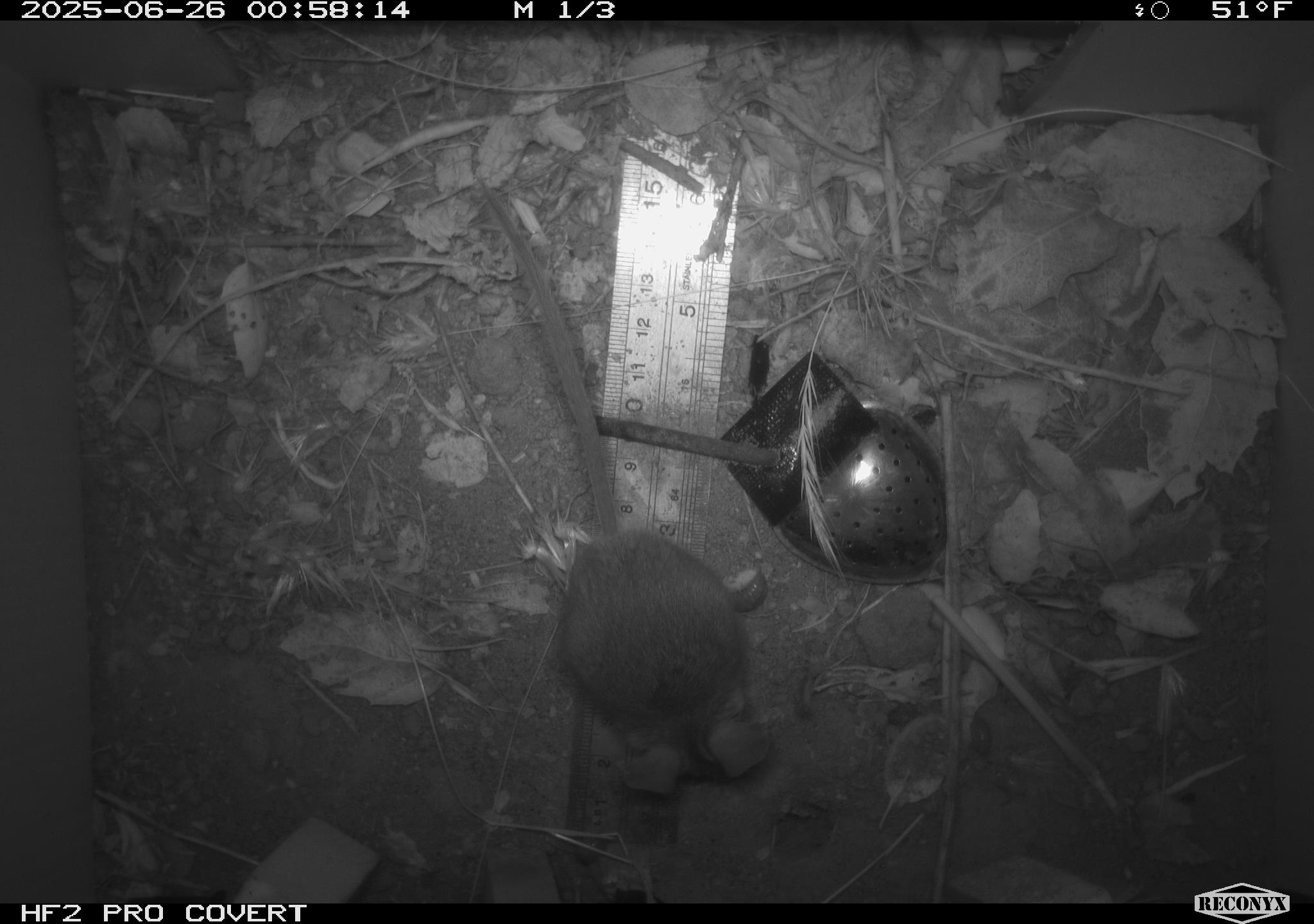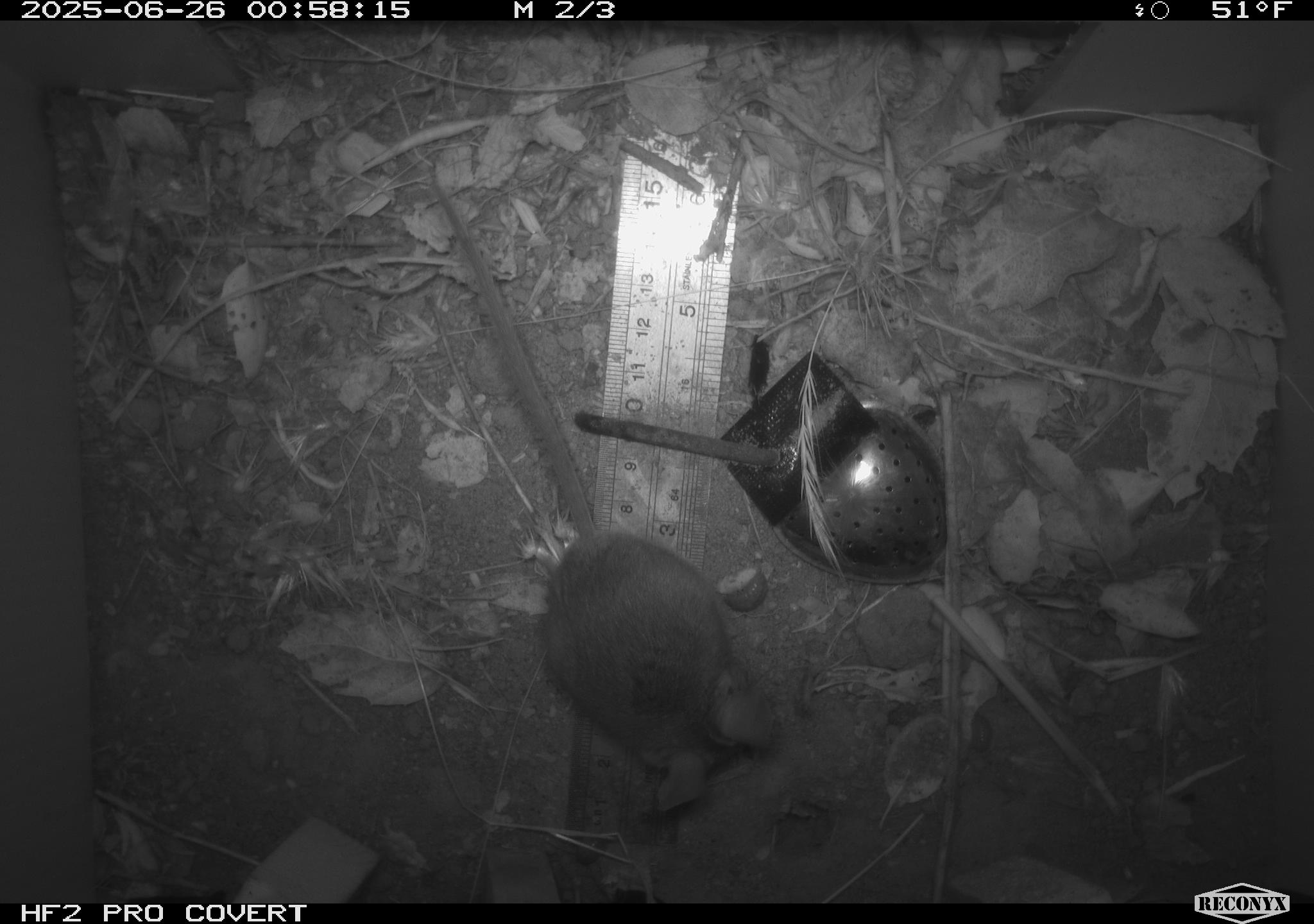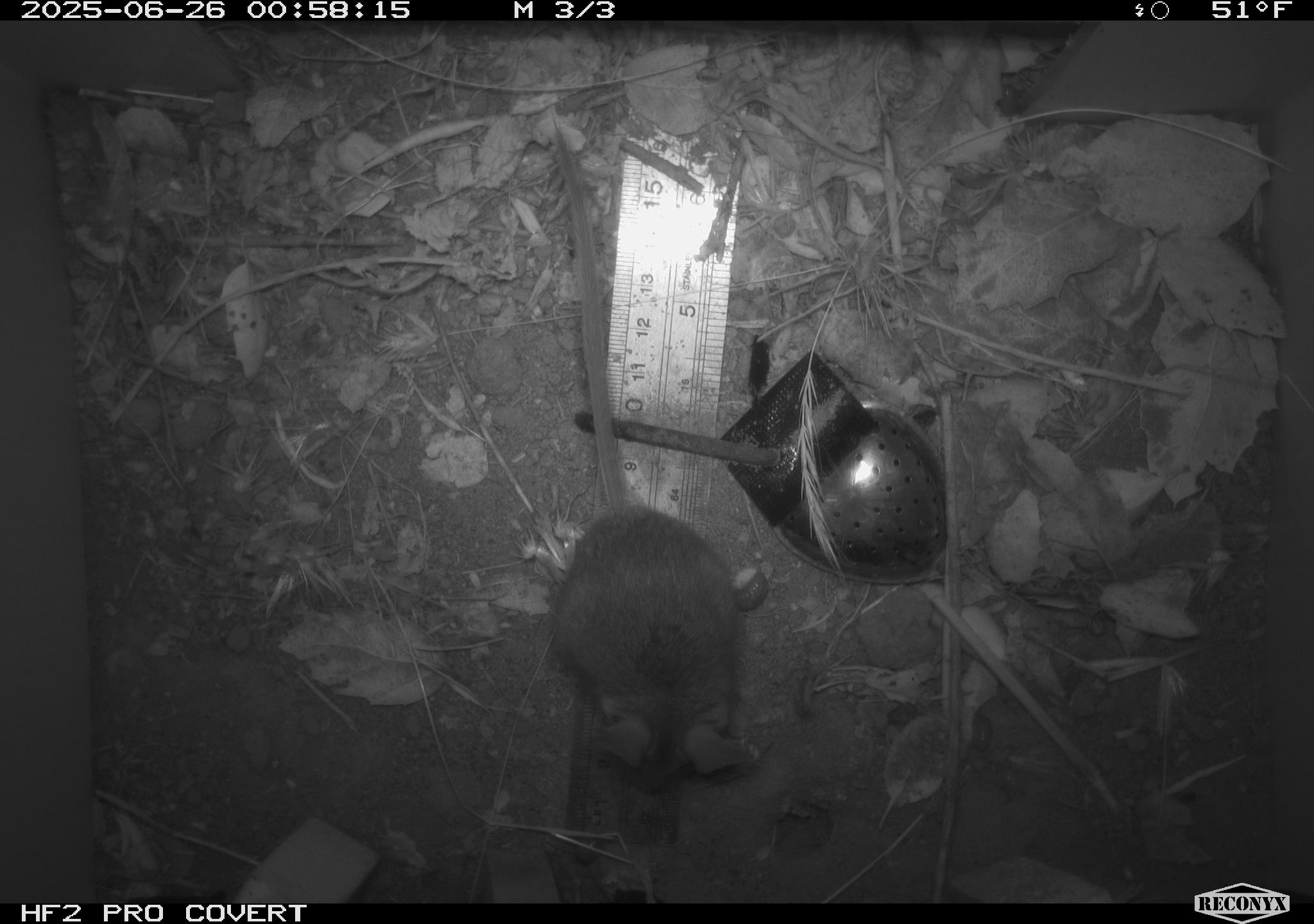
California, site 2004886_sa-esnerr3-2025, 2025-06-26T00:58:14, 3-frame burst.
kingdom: Animalia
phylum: Chordata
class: Mammalia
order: Rodentia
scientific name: Rodentia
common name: rodent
Rodent (Rodentia).